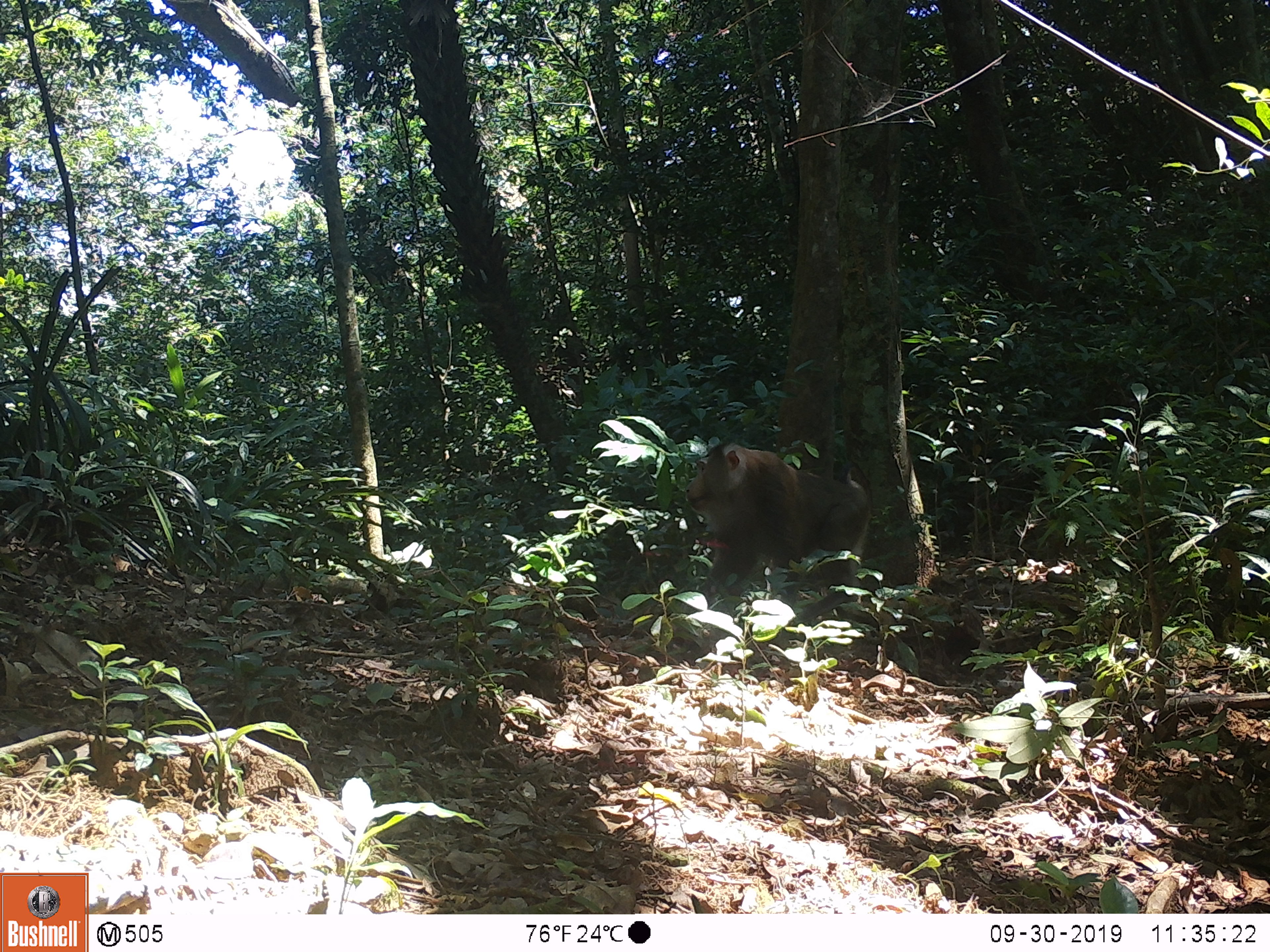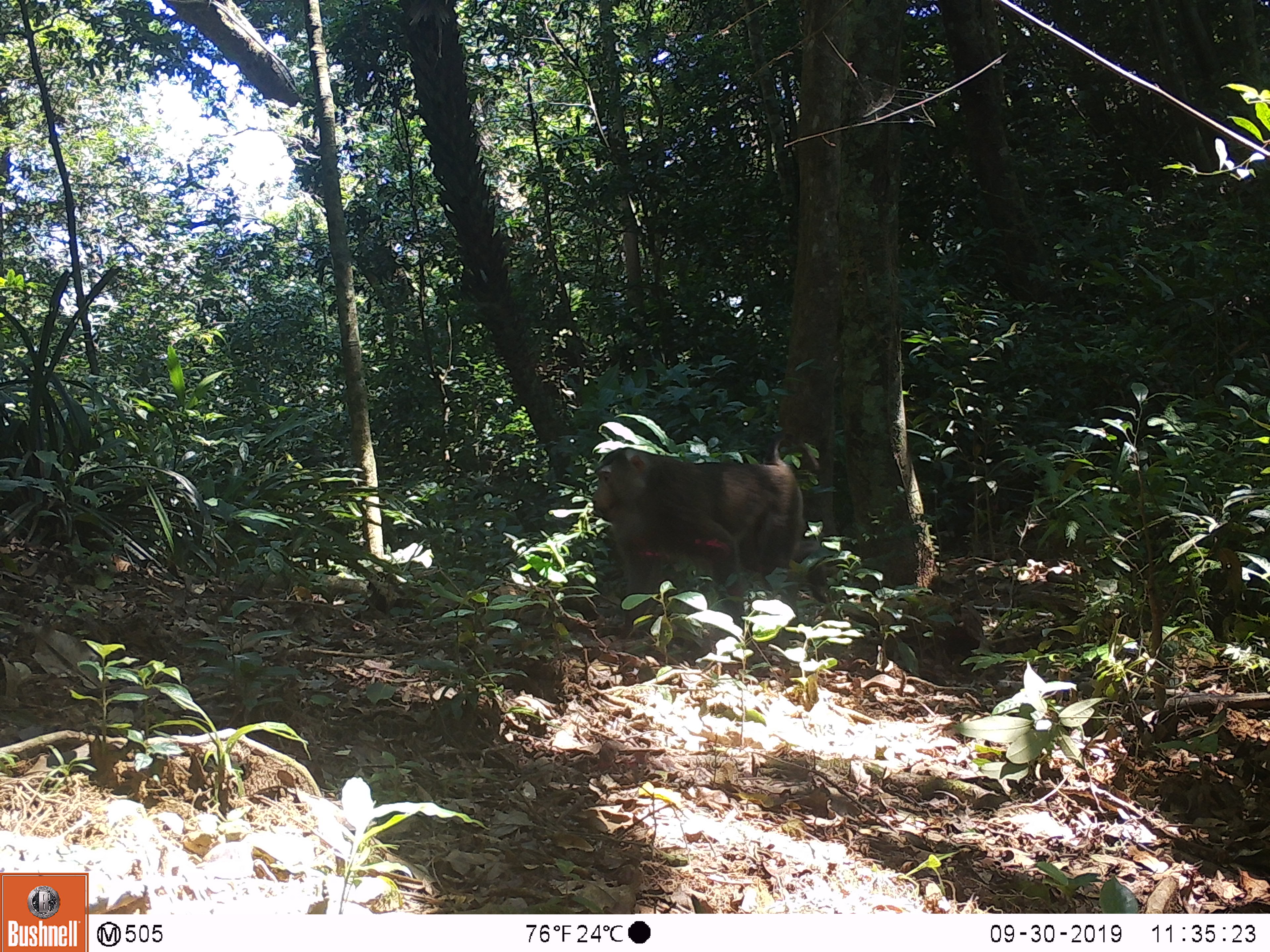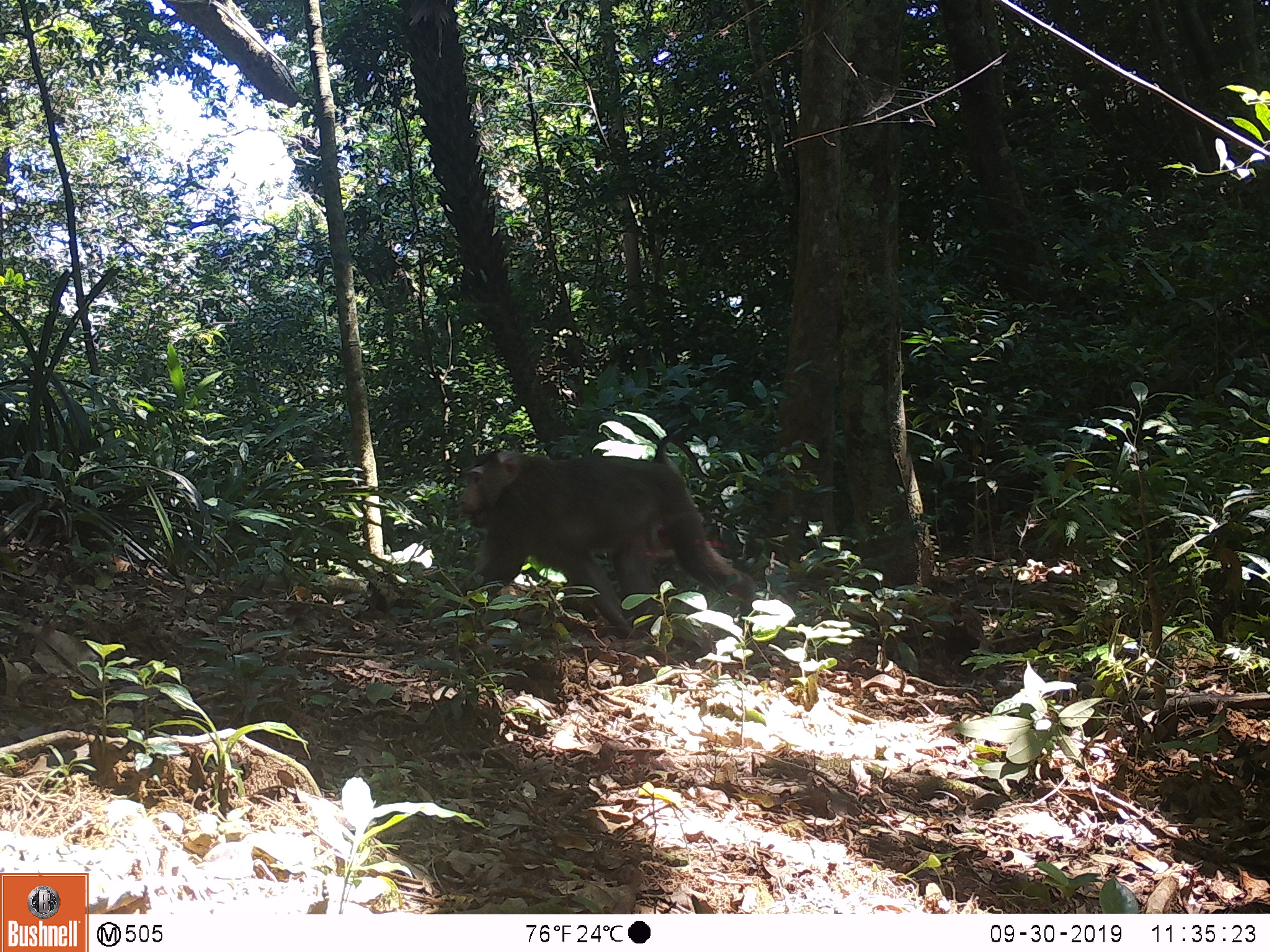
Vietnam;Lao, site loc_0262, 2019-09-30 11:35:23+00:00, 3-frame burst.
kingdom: Animalia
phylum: Chordata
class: Mammalia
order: Primates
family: Cercopithecidae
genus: Macaca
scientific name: Macaca nemestrina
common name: pig-tailed macaque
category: pig tailed macaque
Pig tailed macaque (pig-tailed macaque) (Macaca nemestrina). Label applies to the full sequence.